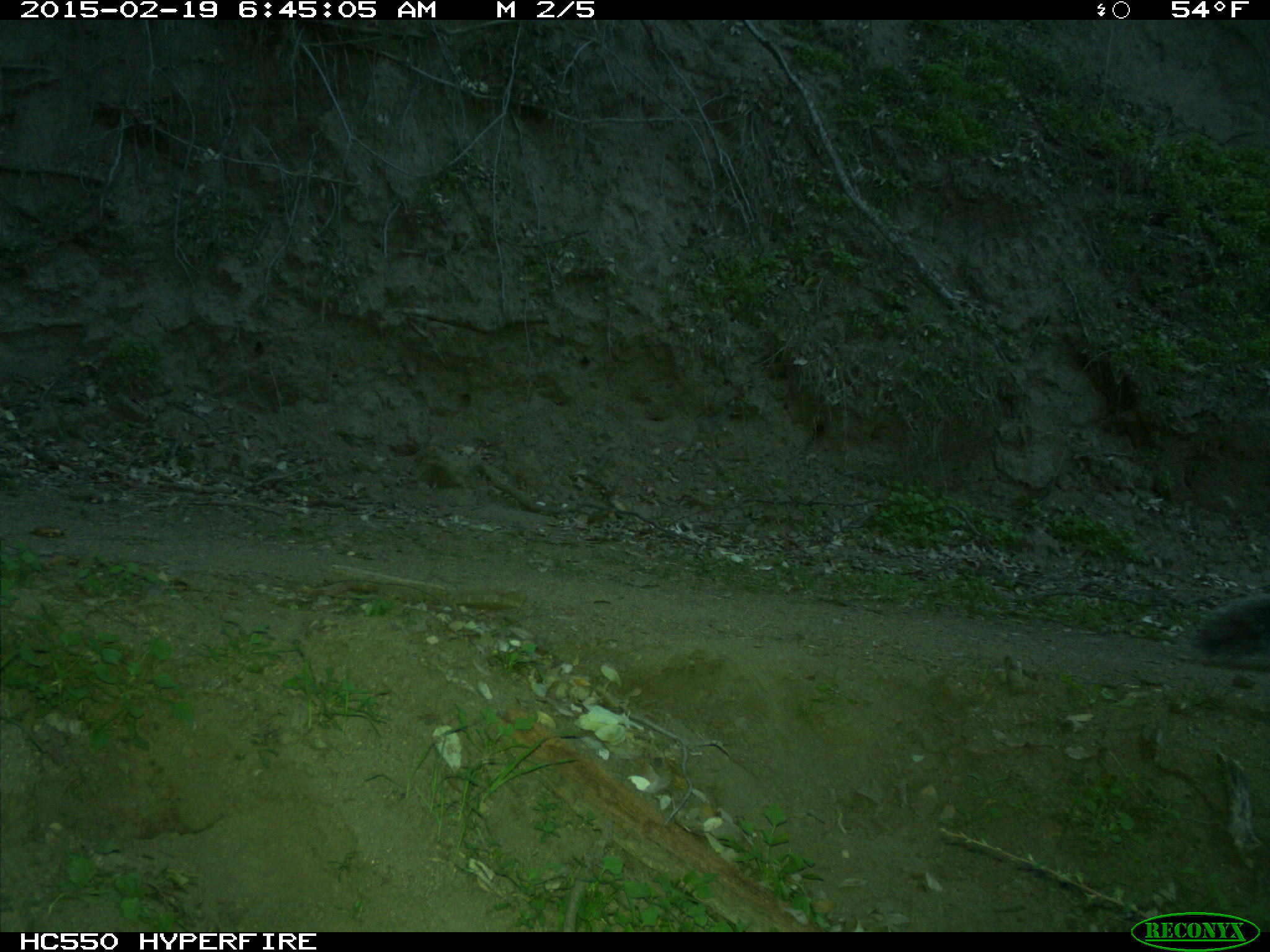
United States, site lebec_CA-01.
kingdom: Animalia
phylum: Chordata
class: Mammalia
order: Rodentia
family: Sciuridae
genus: Sciurus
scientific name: Sciurus carolinensis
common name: eastern gray squirrel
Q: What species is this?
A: Sciurus carolinensis (eastern gray squirrel).